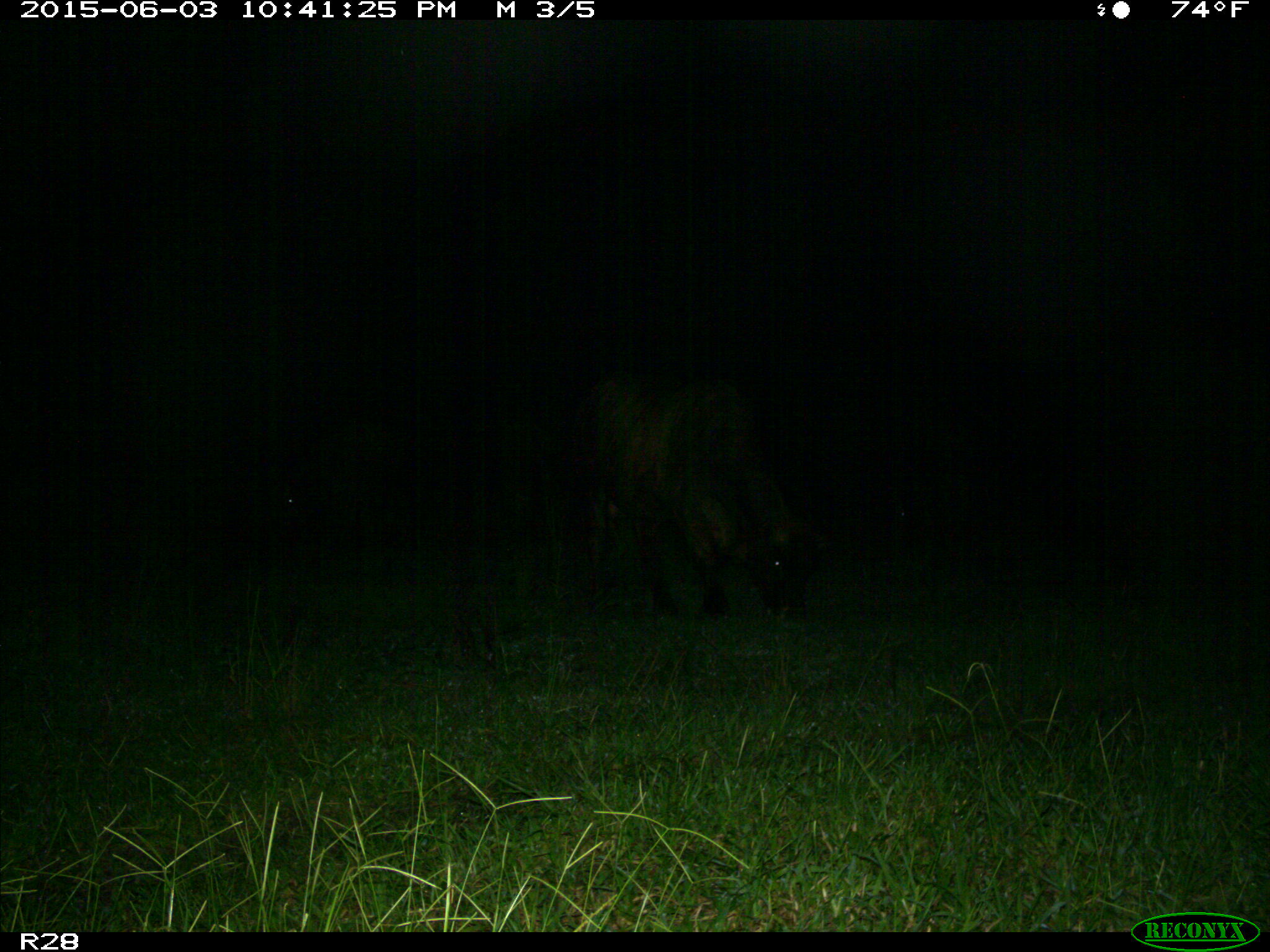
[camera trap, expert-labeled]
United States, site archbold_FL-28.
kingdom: Animalia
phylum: Chordata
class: Mammalia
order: Artiodactyla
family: Bovidae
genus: Bos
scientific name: Bos taurus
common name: domestic cow